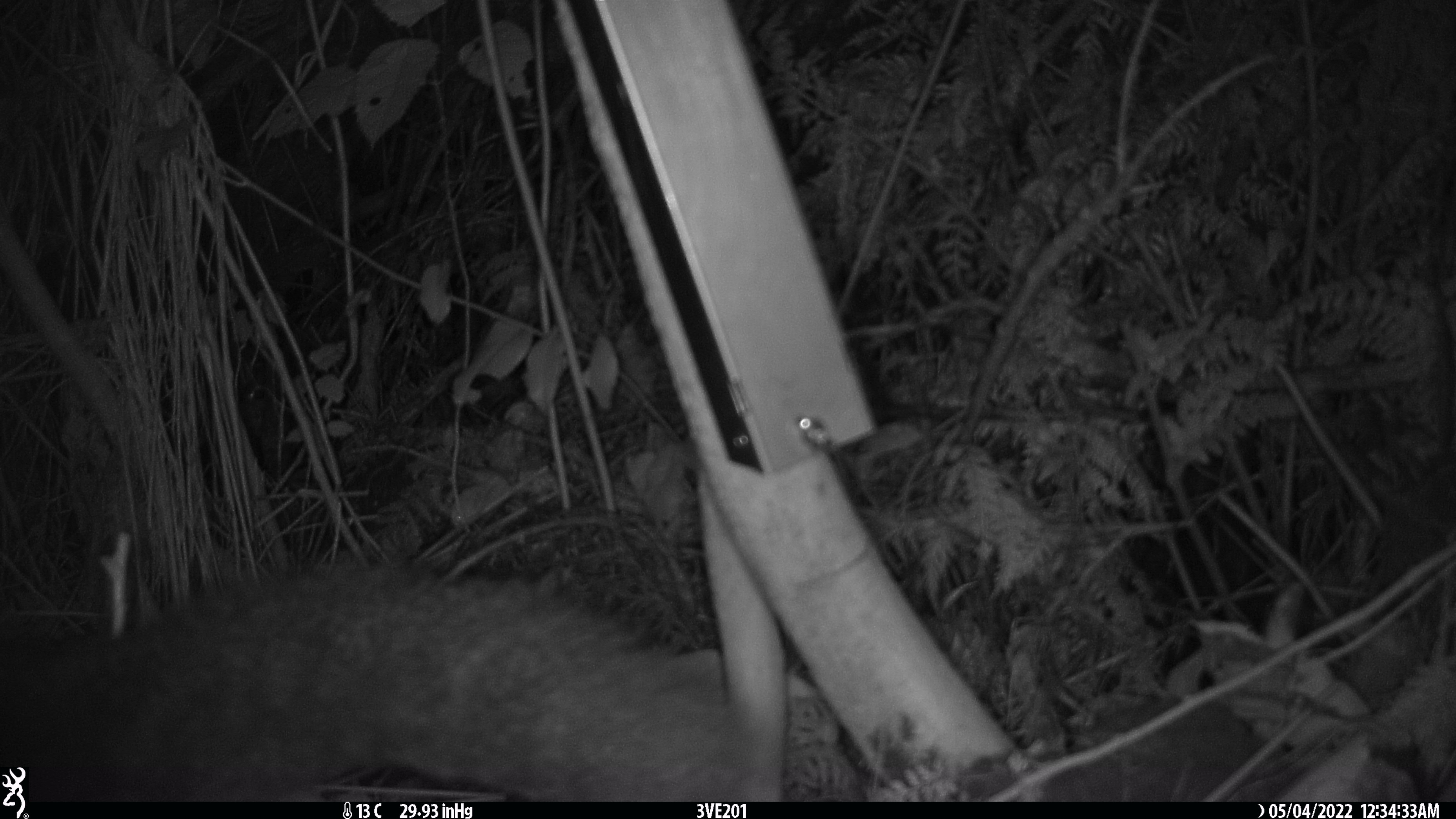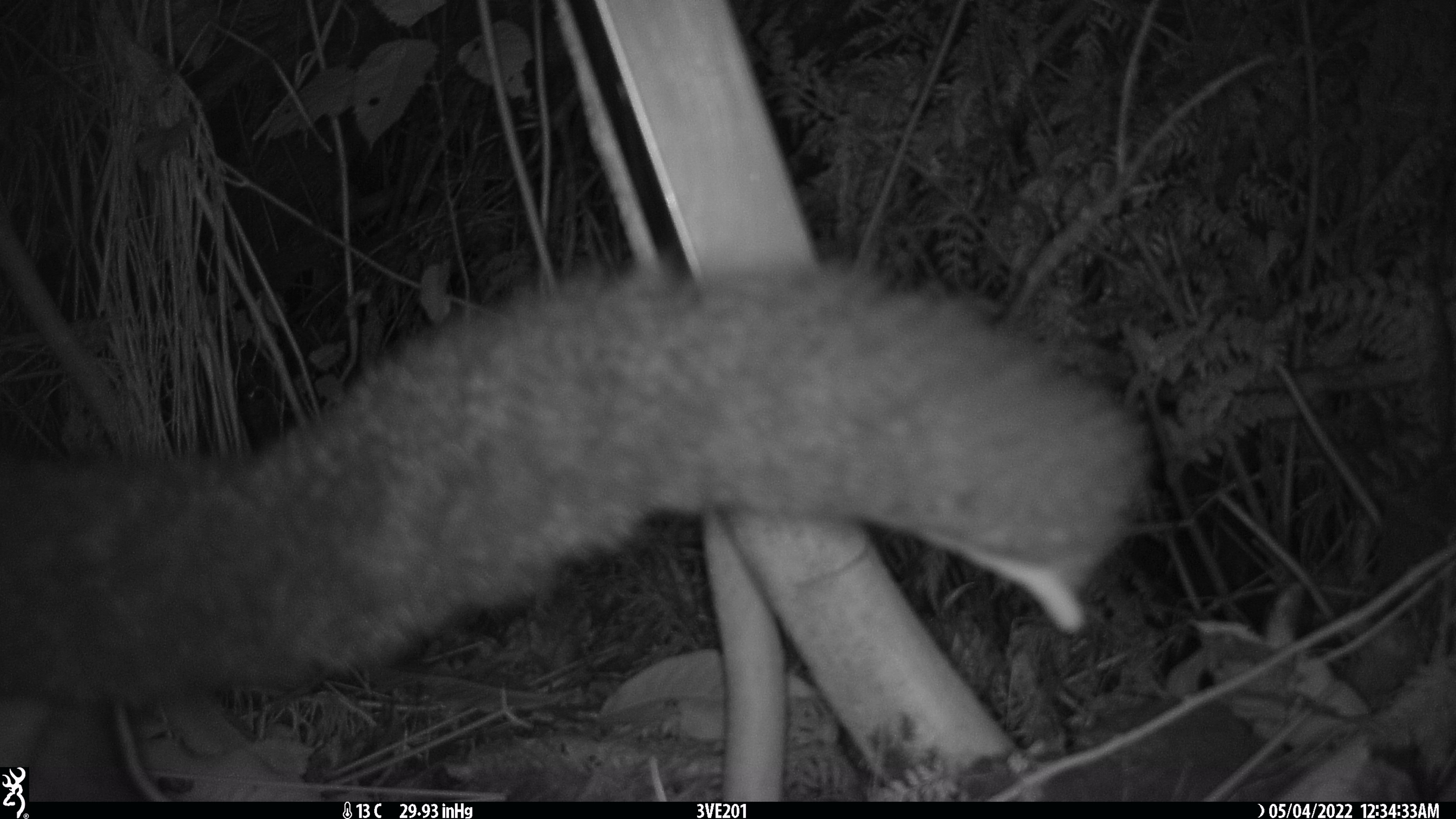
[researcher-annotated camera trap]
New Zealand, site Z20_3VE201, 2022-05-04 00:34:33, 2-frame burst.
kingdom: Animalia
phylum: Chordata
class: Mammalia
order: Diprotodontia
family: Phalangeridae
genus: Trichosurus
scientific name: Trichosurus vulpecula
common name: common brushtail possum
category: possum